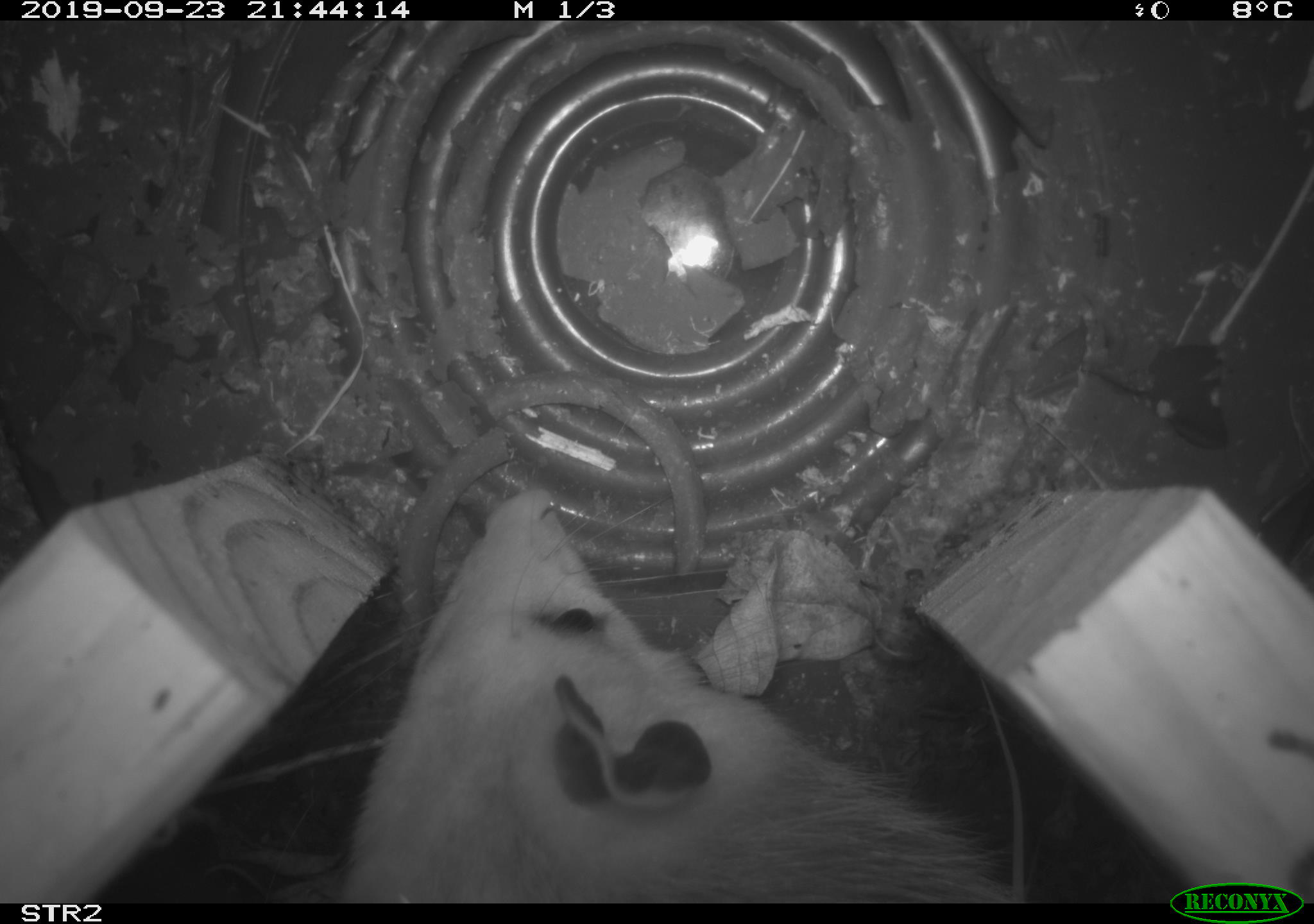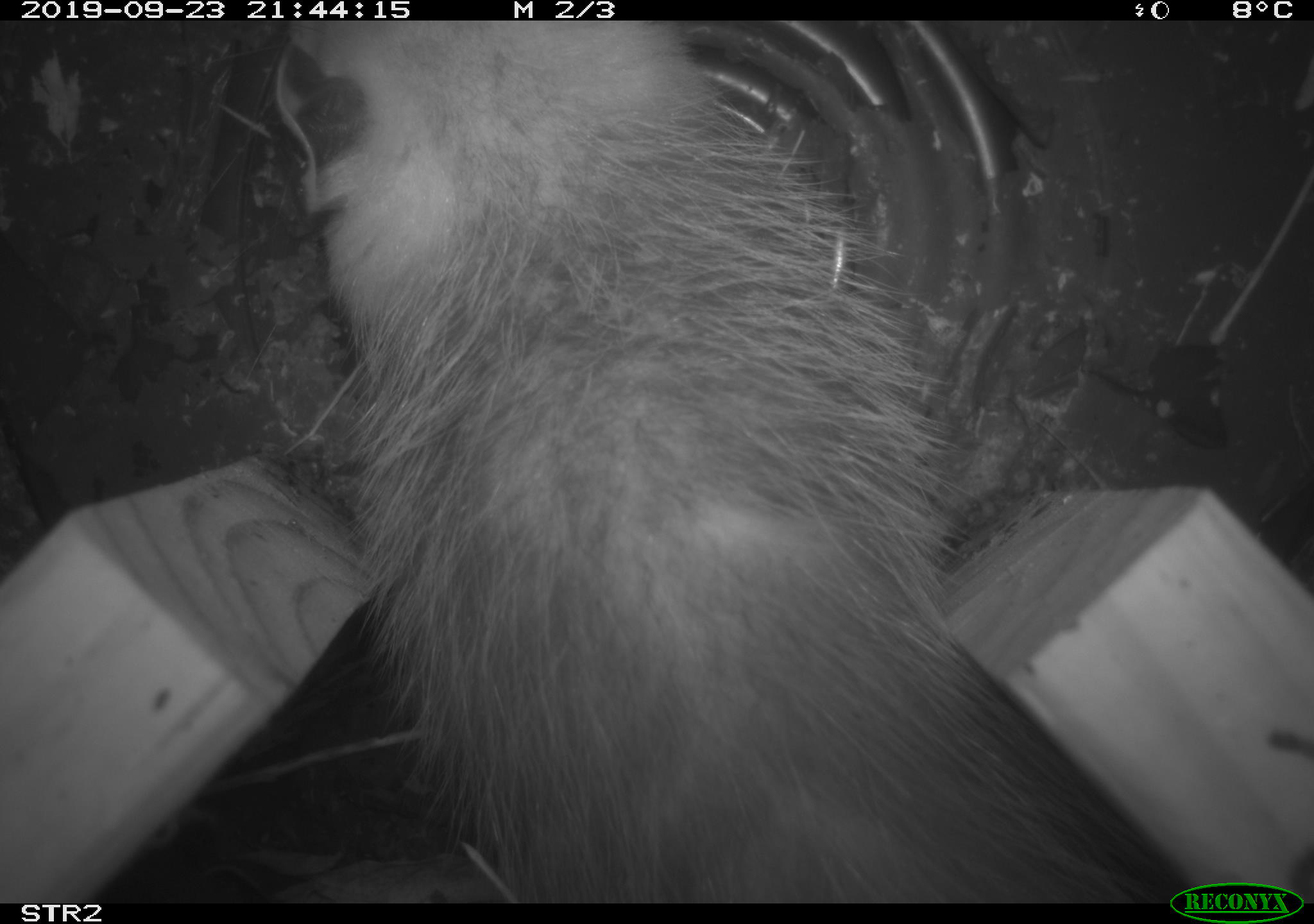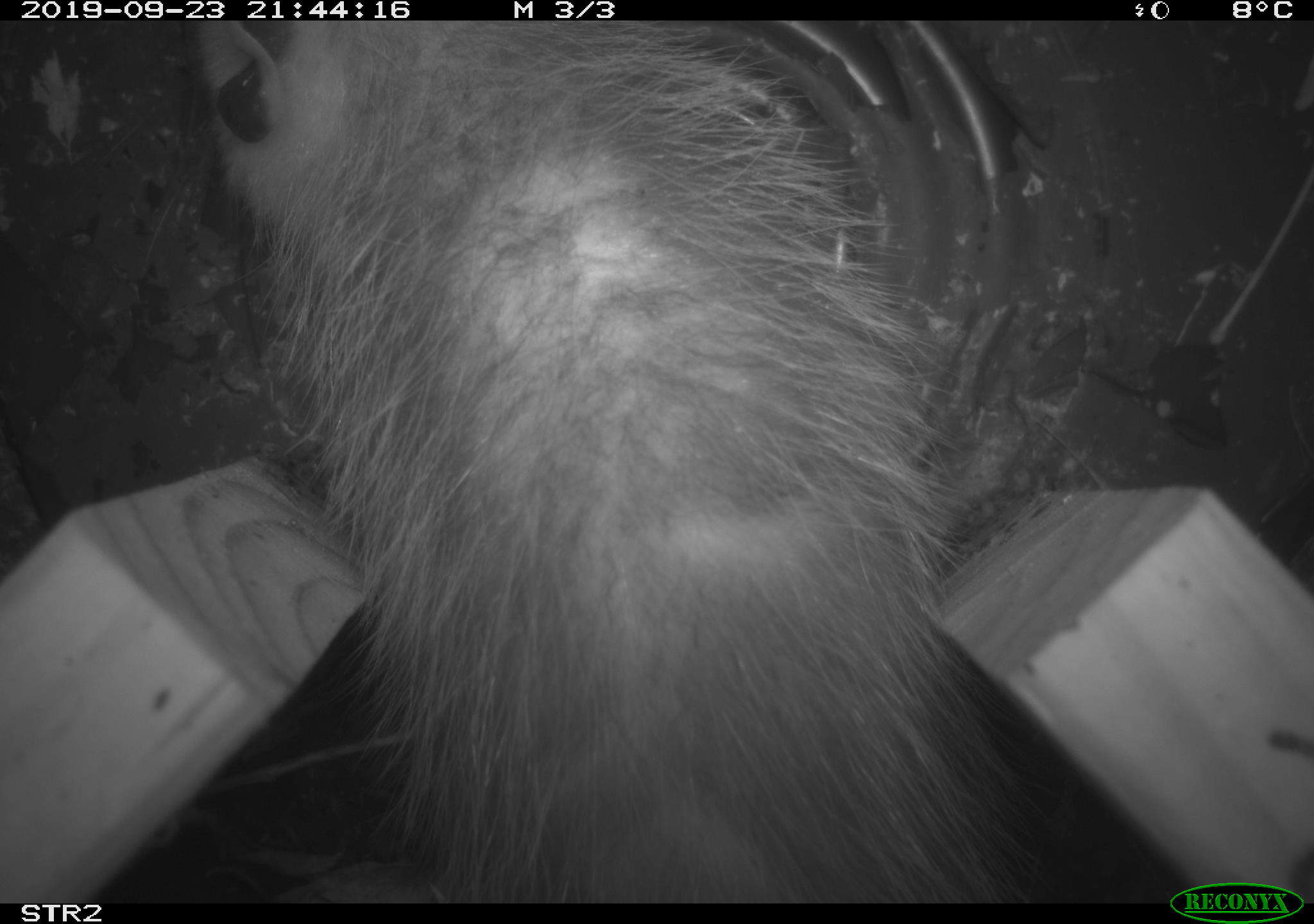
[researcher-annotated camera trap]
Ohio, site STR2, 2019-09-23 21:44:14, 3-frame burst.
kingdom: Animalia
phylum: Chordata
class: Mammalia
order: Didelphimorphia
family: Didelphidae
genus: Didelphis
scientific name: Didelphis virginiana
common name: virginia opossum